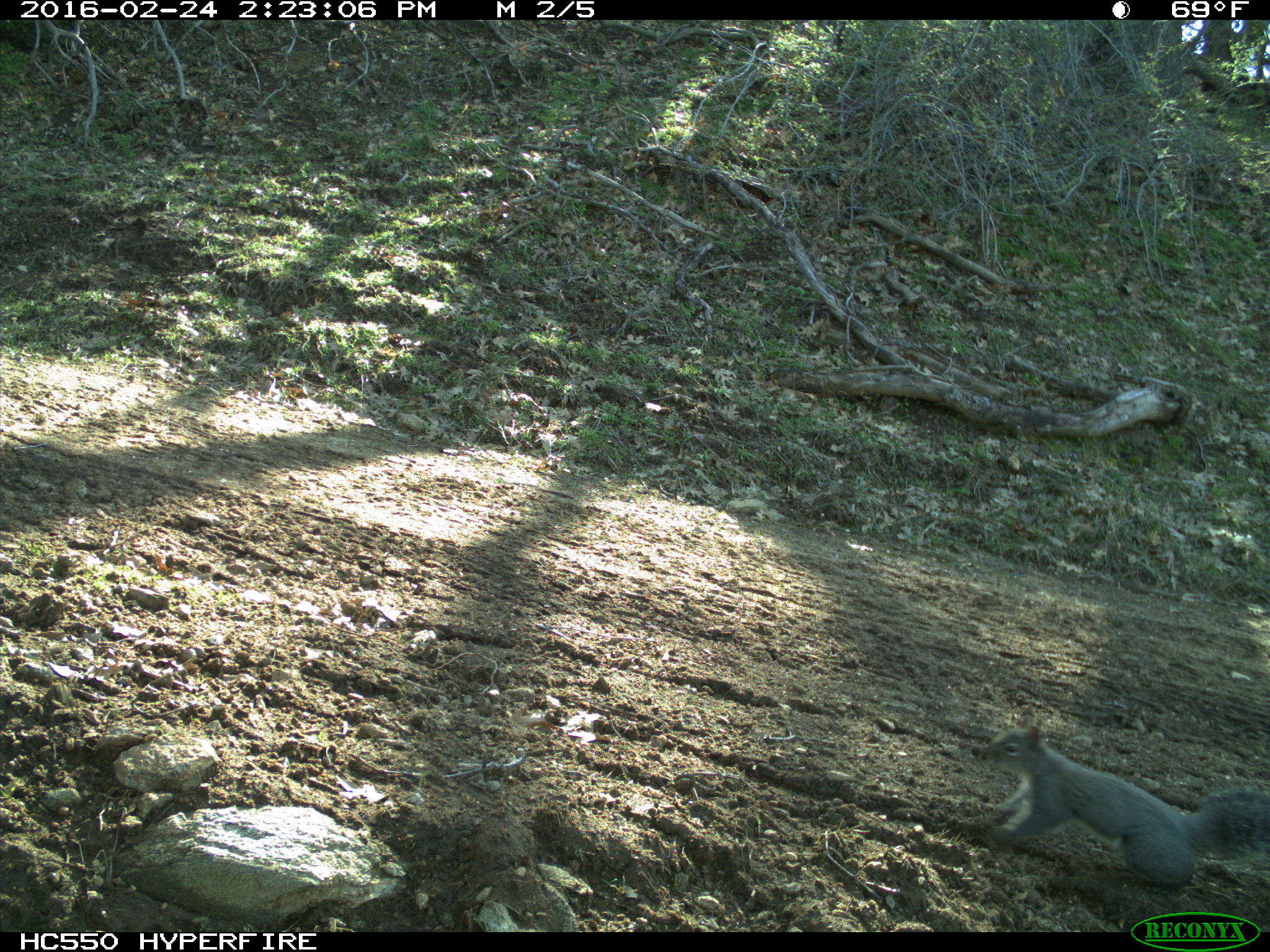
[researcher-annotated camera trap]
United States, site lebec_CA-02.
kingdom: Animalia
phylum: Chordata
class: Mammalia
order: Rodentia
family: Sciuridae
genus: Sciurus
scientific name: Sciurus carolinensis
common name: eastern gray squirrel